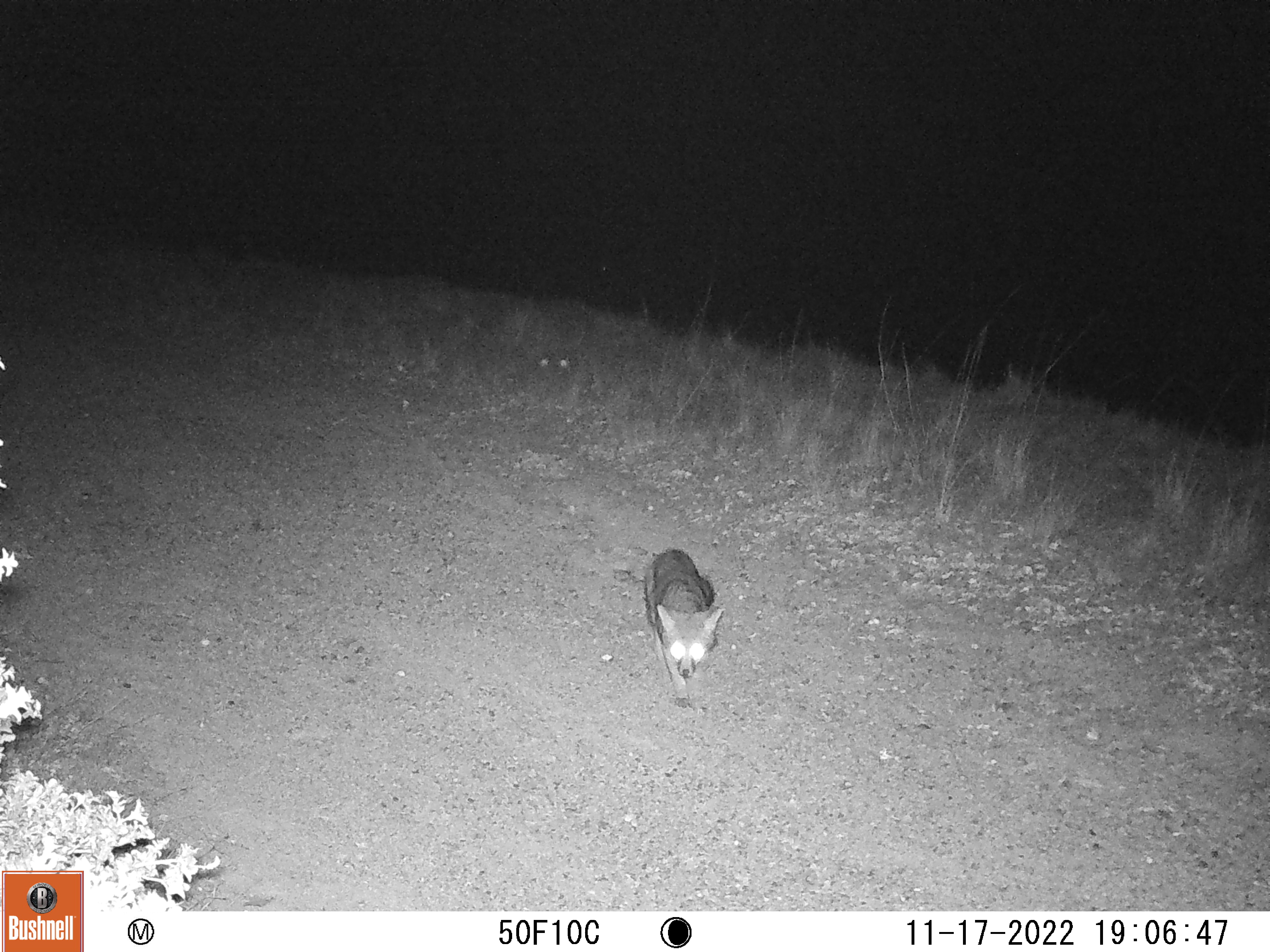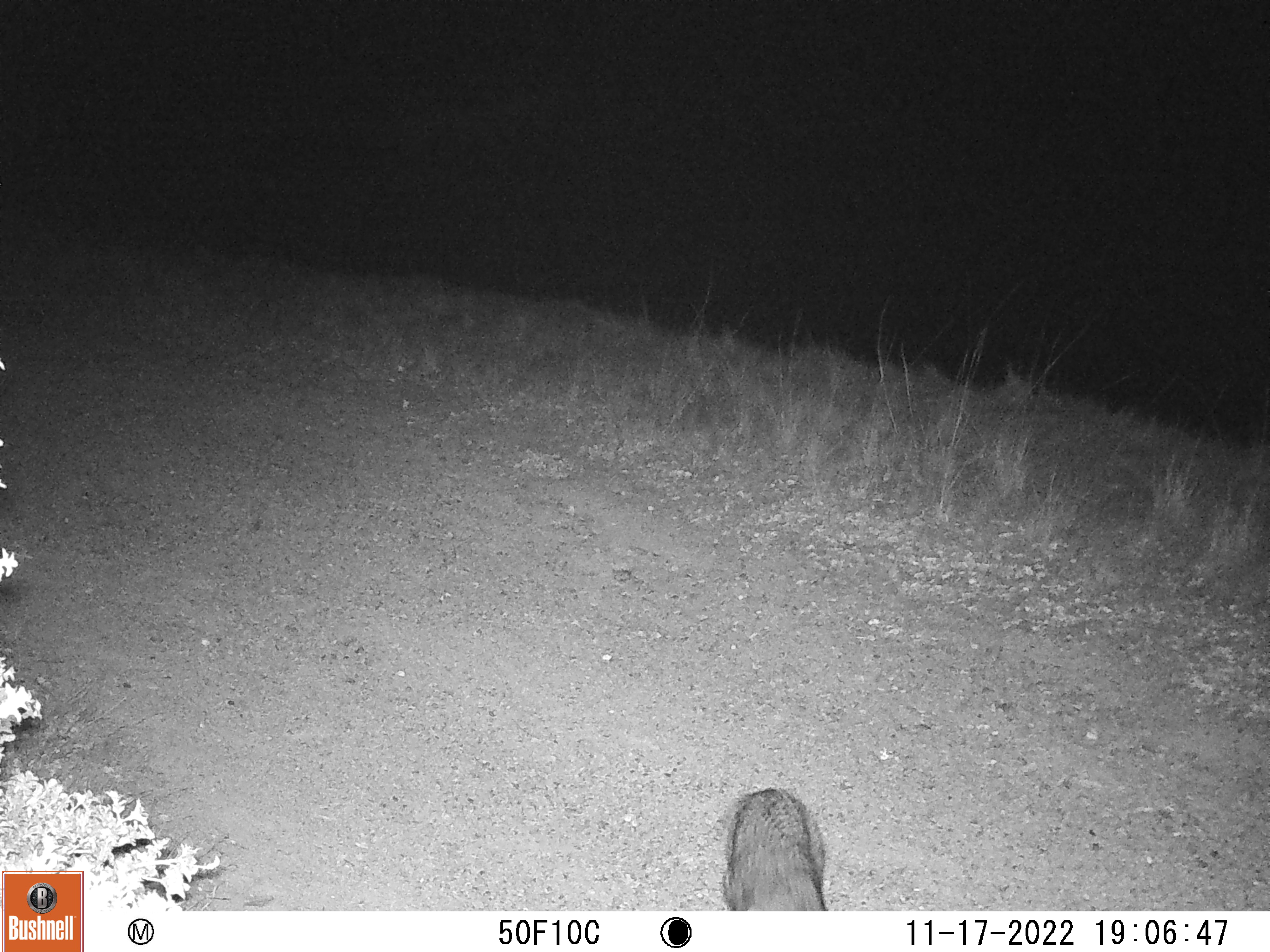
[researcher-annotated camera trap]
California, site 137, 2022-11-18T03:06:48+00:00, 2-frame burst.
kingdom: Animalia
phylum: Chordata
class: Mammalia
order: Carnivora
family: Canidae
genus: Urocyon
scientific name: Urocyon cinereoargenteus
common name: gray fox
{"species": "gray fox (Urocyon cinereoargenteus)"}